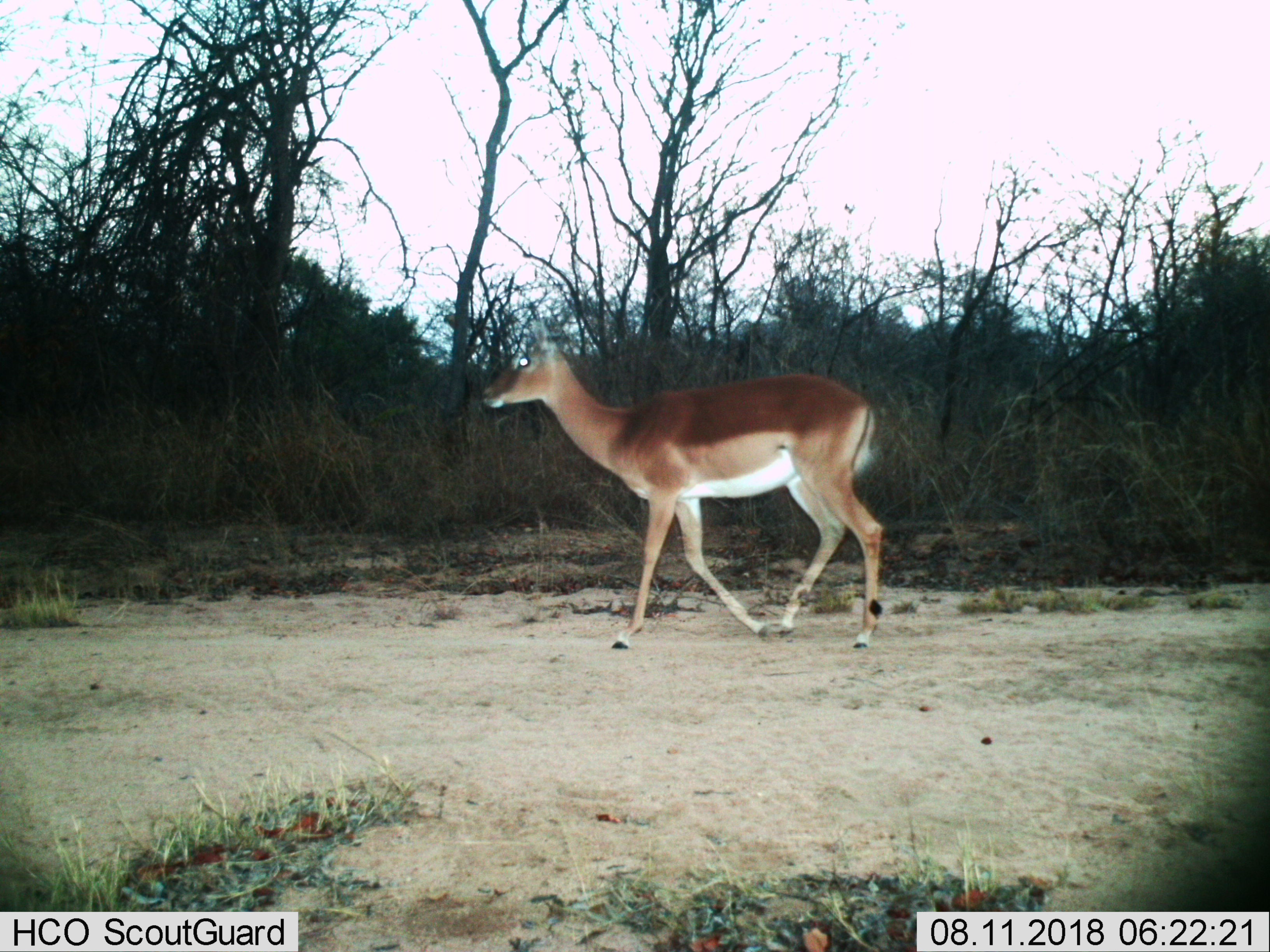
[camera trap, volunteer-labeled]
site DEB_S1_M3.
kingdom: Animalia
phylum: Chordata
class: Mammalia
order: Artiodactyla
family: Bovidae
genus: Aepyceros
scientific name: Aepyceros melampus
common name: impala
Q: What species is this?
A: Impala (Aepyceros melampus).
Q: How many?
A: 1.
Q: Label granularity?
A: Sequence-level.